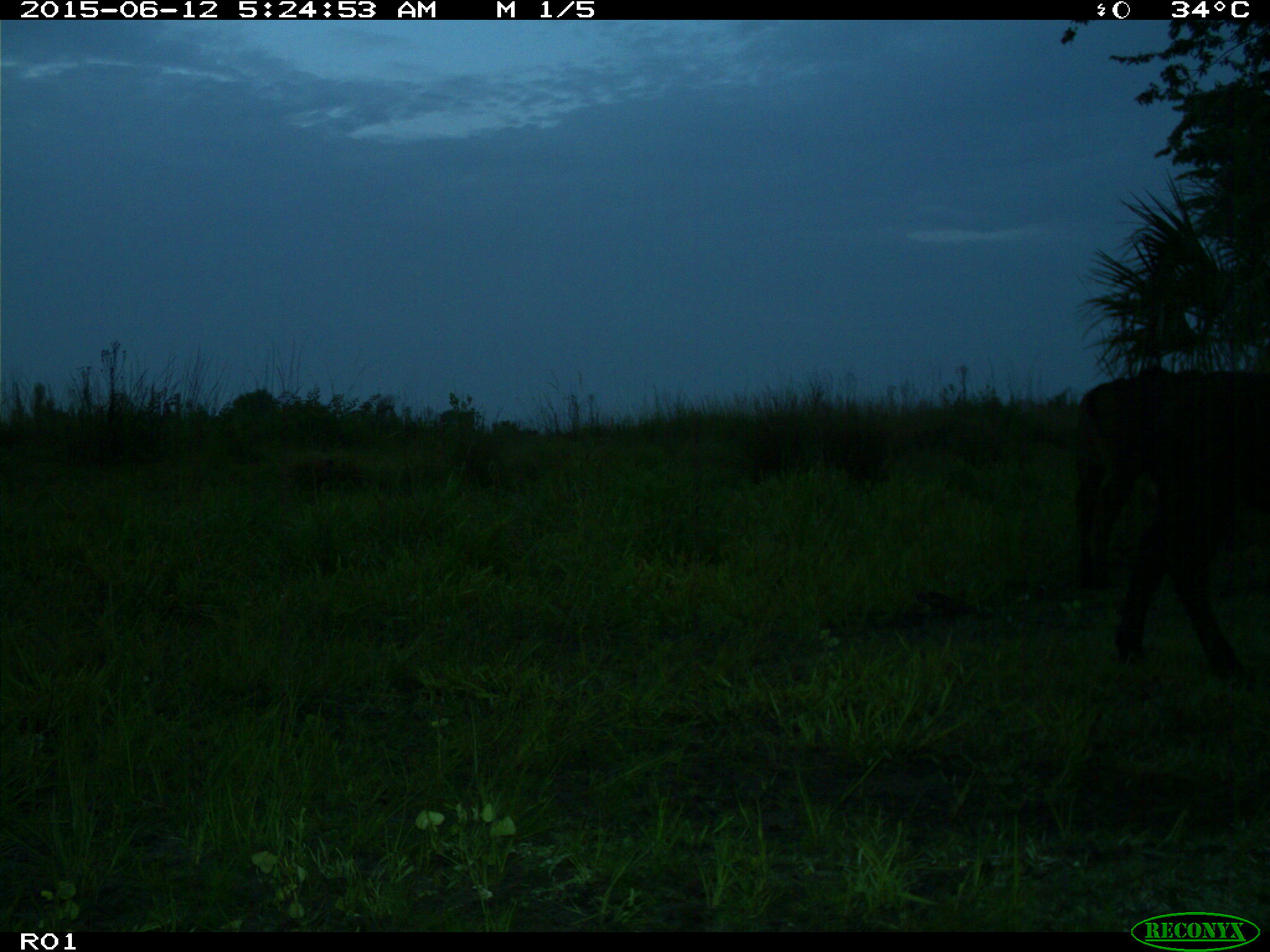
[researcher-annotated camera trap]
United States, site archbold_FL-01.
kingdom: Animalia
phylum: Chordata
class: Mammalia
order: Artiodactyla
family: Bovidae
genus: Bos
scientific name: Bos taurus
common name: domestic cow